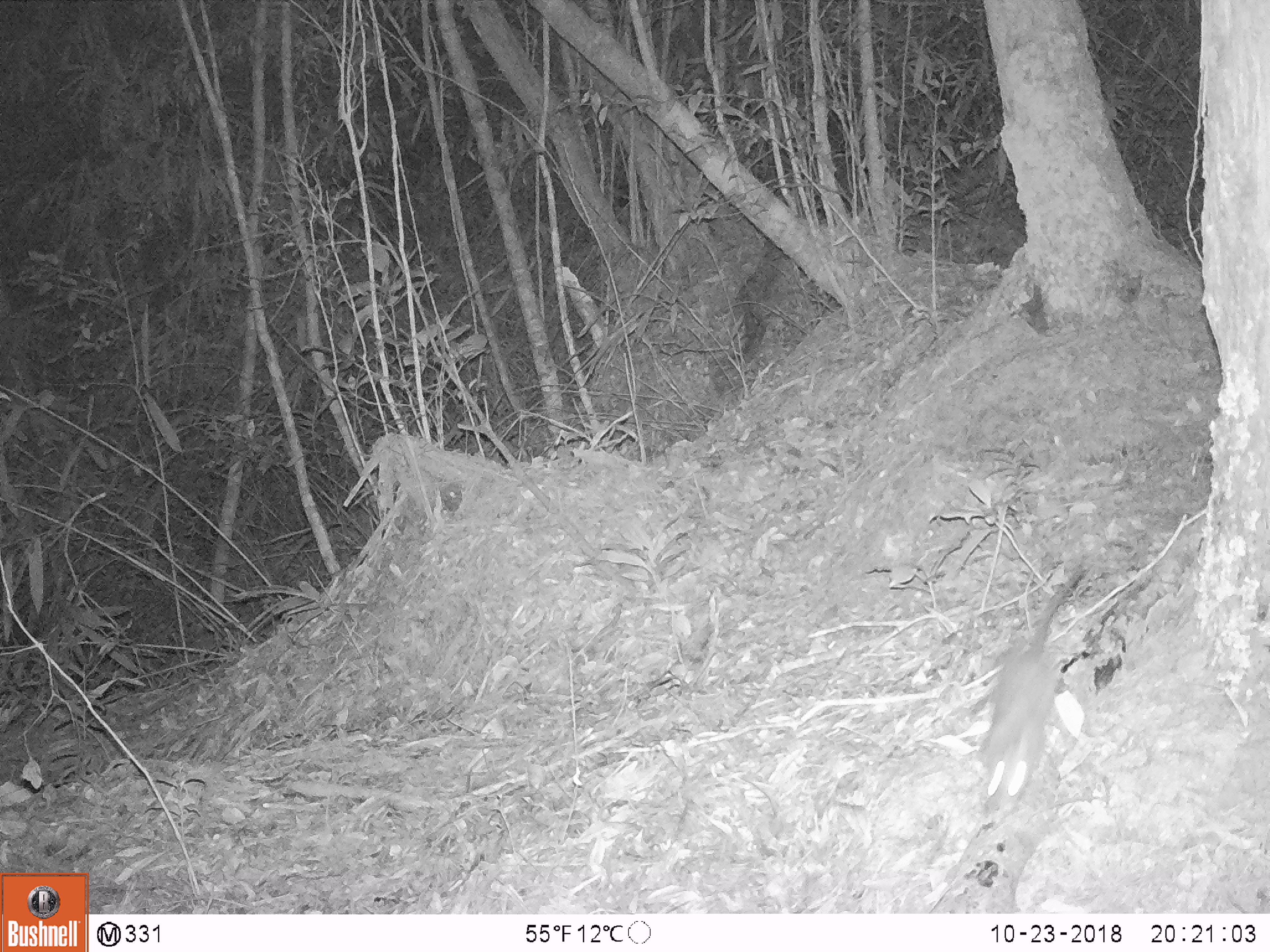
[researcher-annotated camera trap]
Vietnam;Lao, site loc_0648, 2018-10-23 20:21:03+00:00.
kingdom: Animalia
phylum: Chordata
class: Mammalia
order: Rodentia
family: Muridae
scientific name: Muridae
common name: old-world mice and rats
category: unidentified murid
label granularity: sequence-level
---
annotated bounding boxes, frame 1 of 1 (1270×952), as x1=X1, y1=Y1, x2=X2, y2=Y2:
unidentified murid: x1=973, y1=563, x2=1084, y2=818